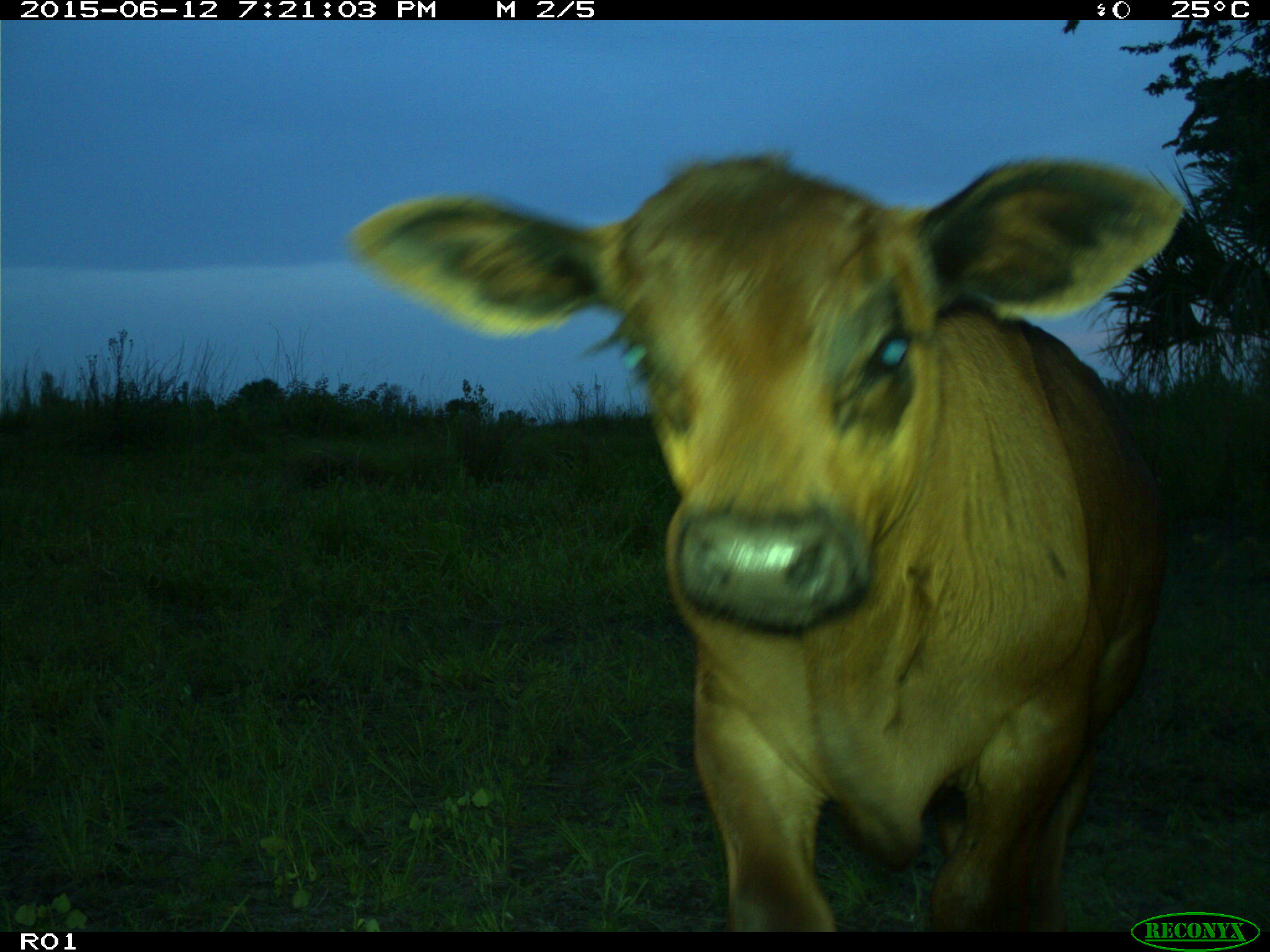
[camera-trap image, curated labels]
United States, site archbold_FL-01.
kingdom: Animalia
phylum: Chordata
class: Mammalia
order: Artiodactyla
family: Bovidae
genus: Bos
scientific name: Bos taurus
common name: domestic cow